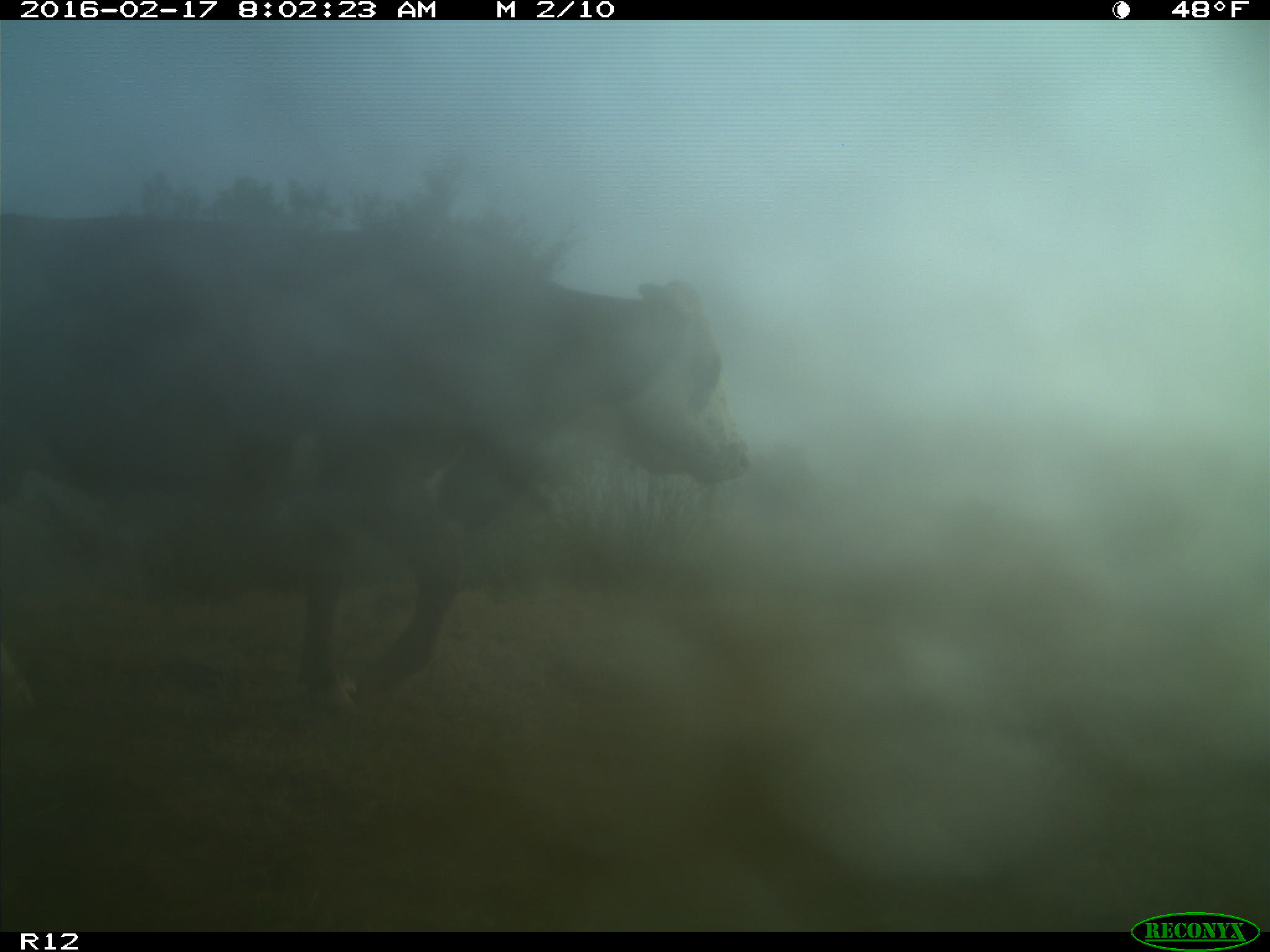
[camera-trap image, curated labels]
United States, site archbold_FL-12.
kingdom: Animalia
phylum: Chordata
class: Mammalia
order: Artiodactyla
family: Bovidae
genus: Bos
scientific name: Bos taurus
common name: domestic cow